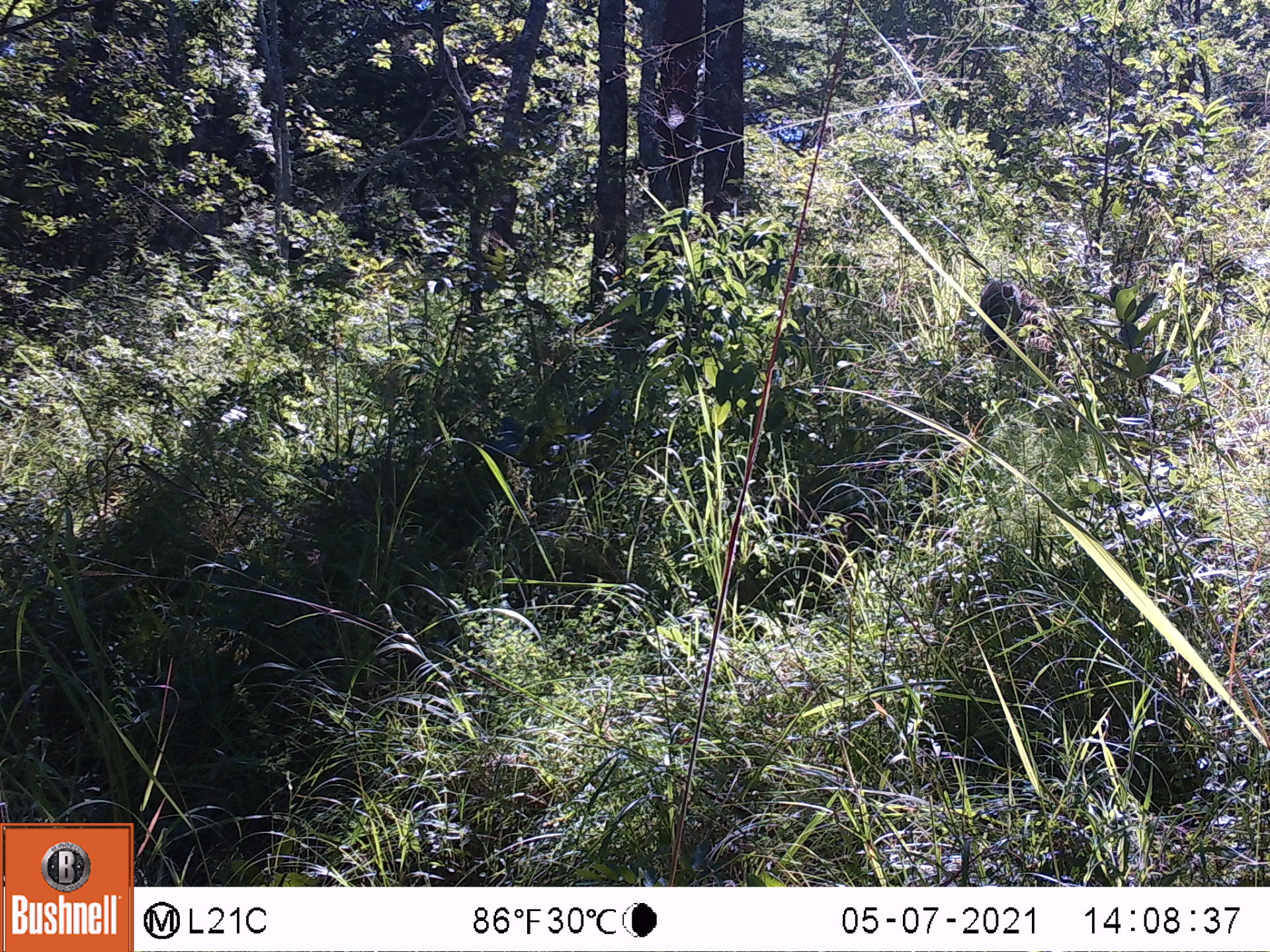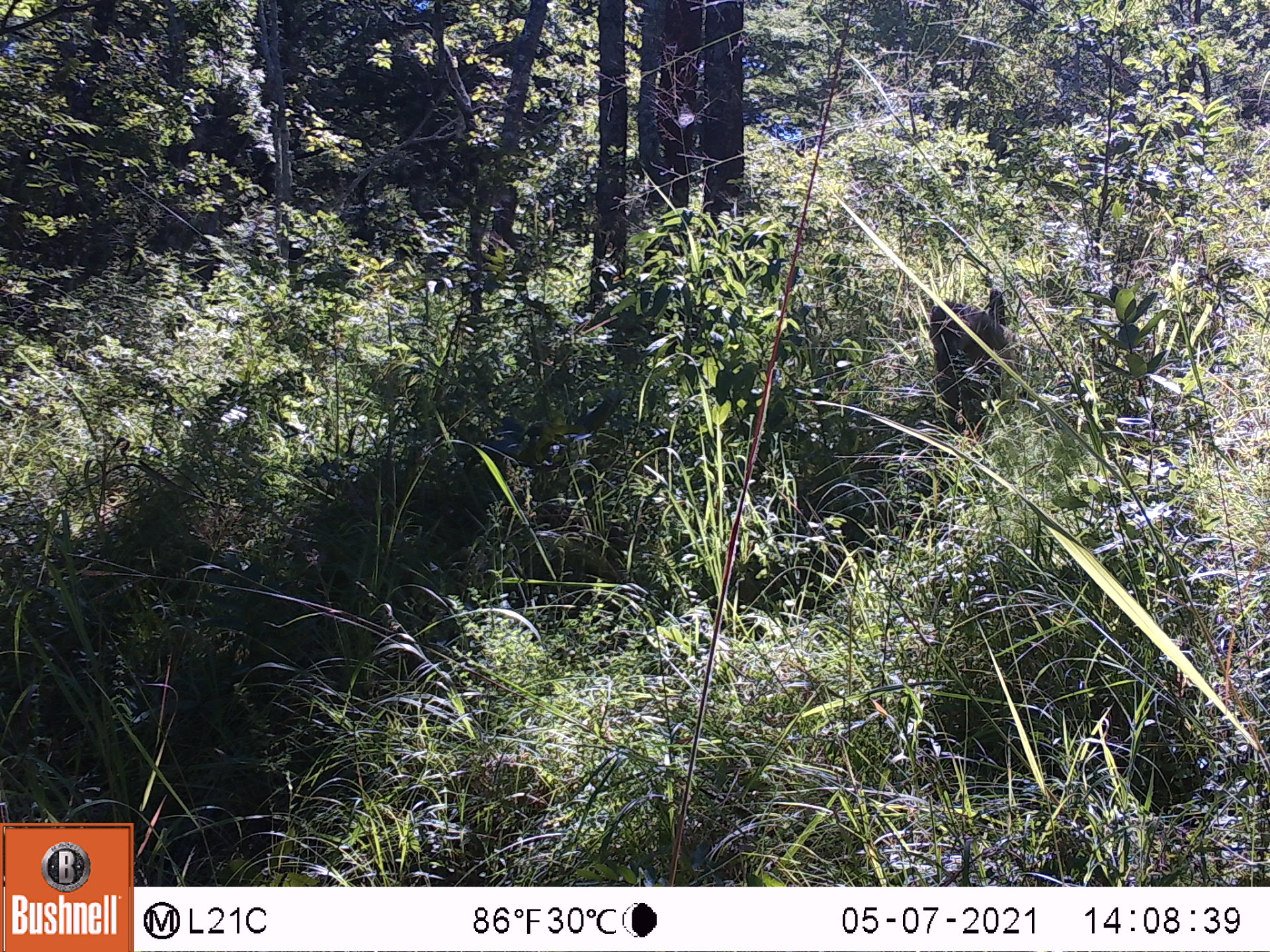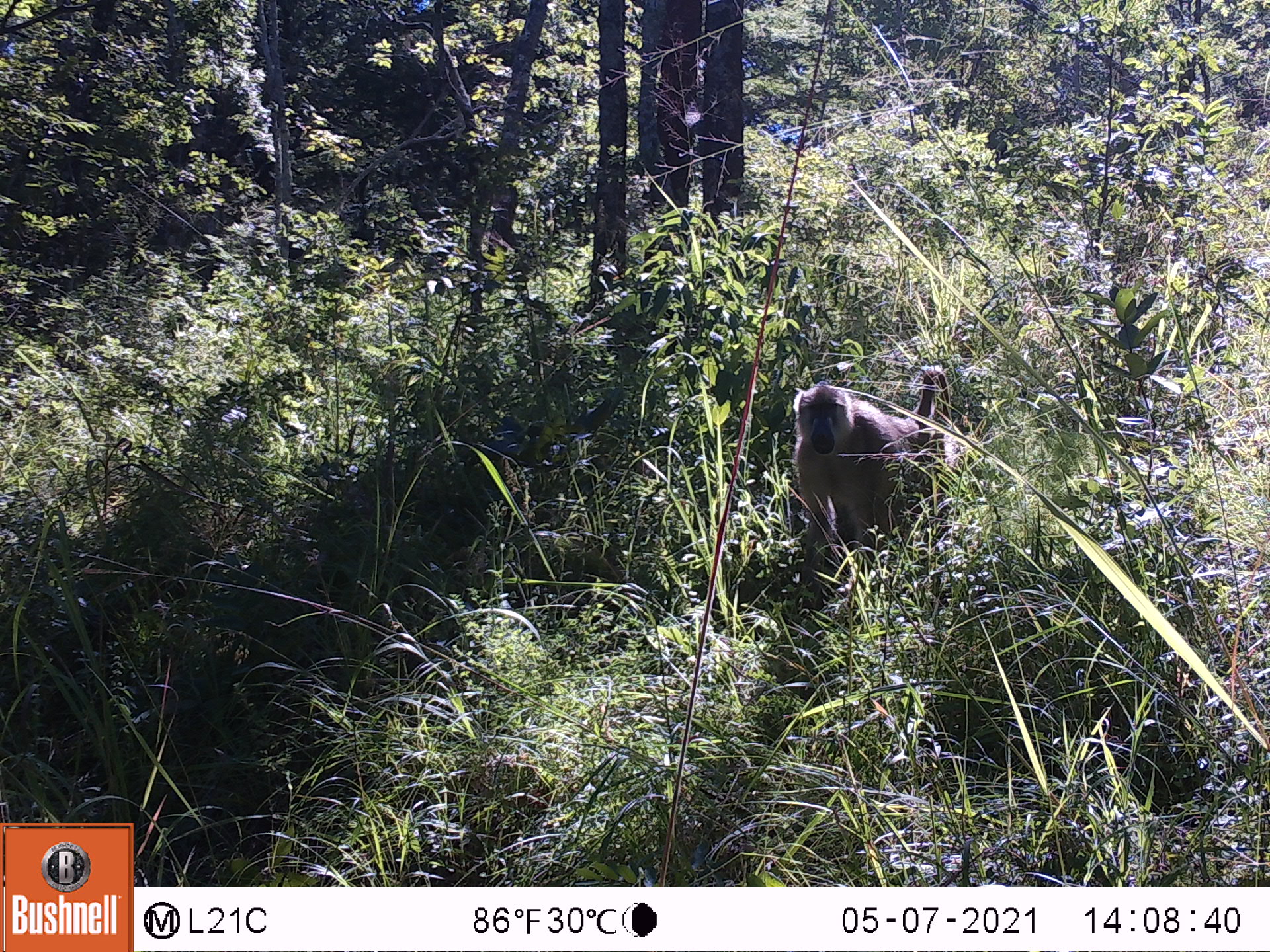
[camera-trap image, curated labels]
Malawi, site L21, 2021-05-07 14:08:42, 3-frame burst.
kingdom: Animalia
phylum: Chordata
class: Mammalia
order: Primates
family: Cercopithecidae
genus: Papio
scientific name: Papio cynocephalus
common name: yellow baboon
Yellow baboon (Papio cynocephalus), count 1.